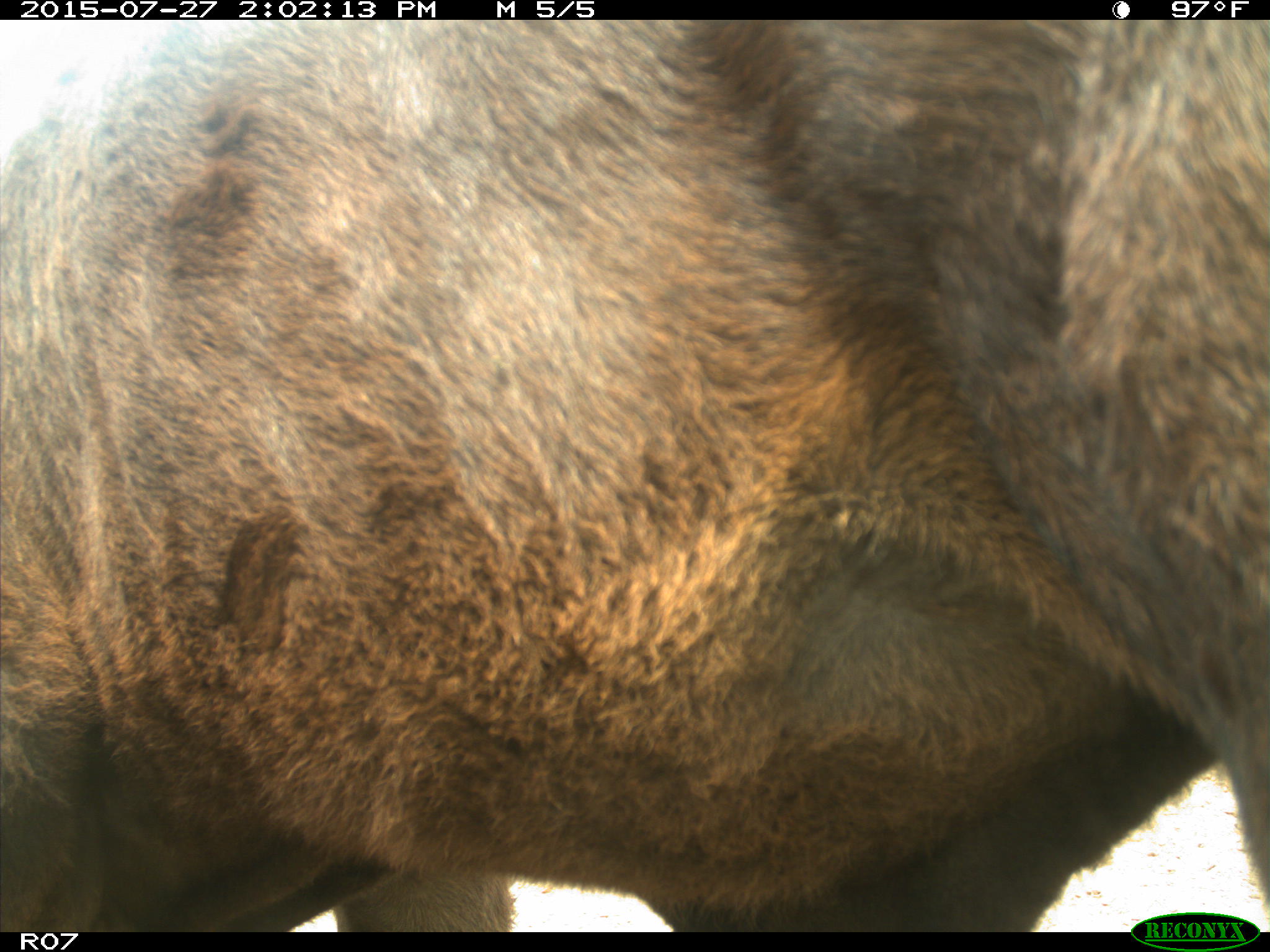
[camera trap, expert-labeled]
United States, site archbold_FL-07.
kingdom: Animalia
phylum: Chordata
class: Mammalia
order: Artiodactyla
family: Bovidae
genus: Bos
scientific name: Bos taurus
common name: domestic cow